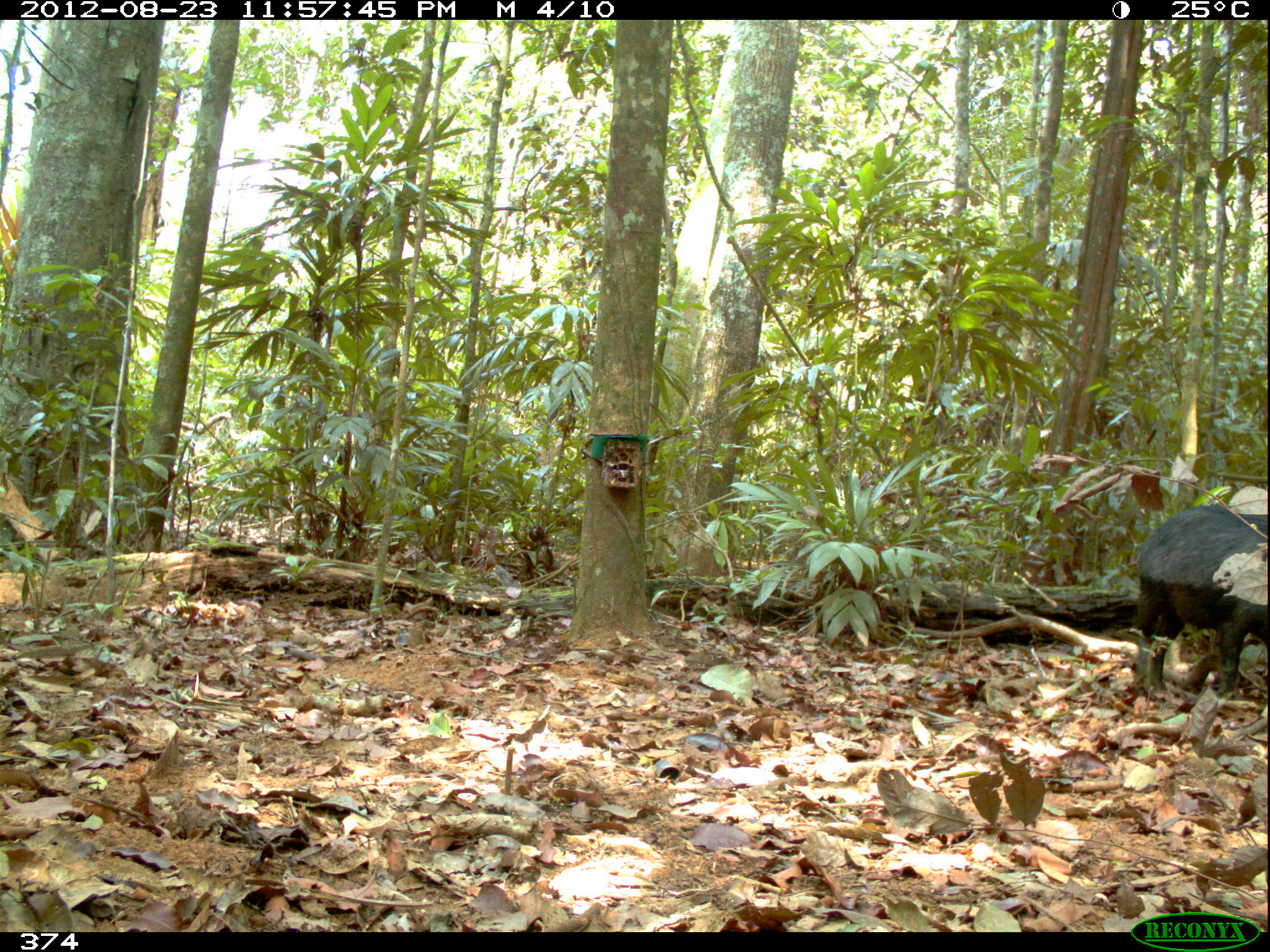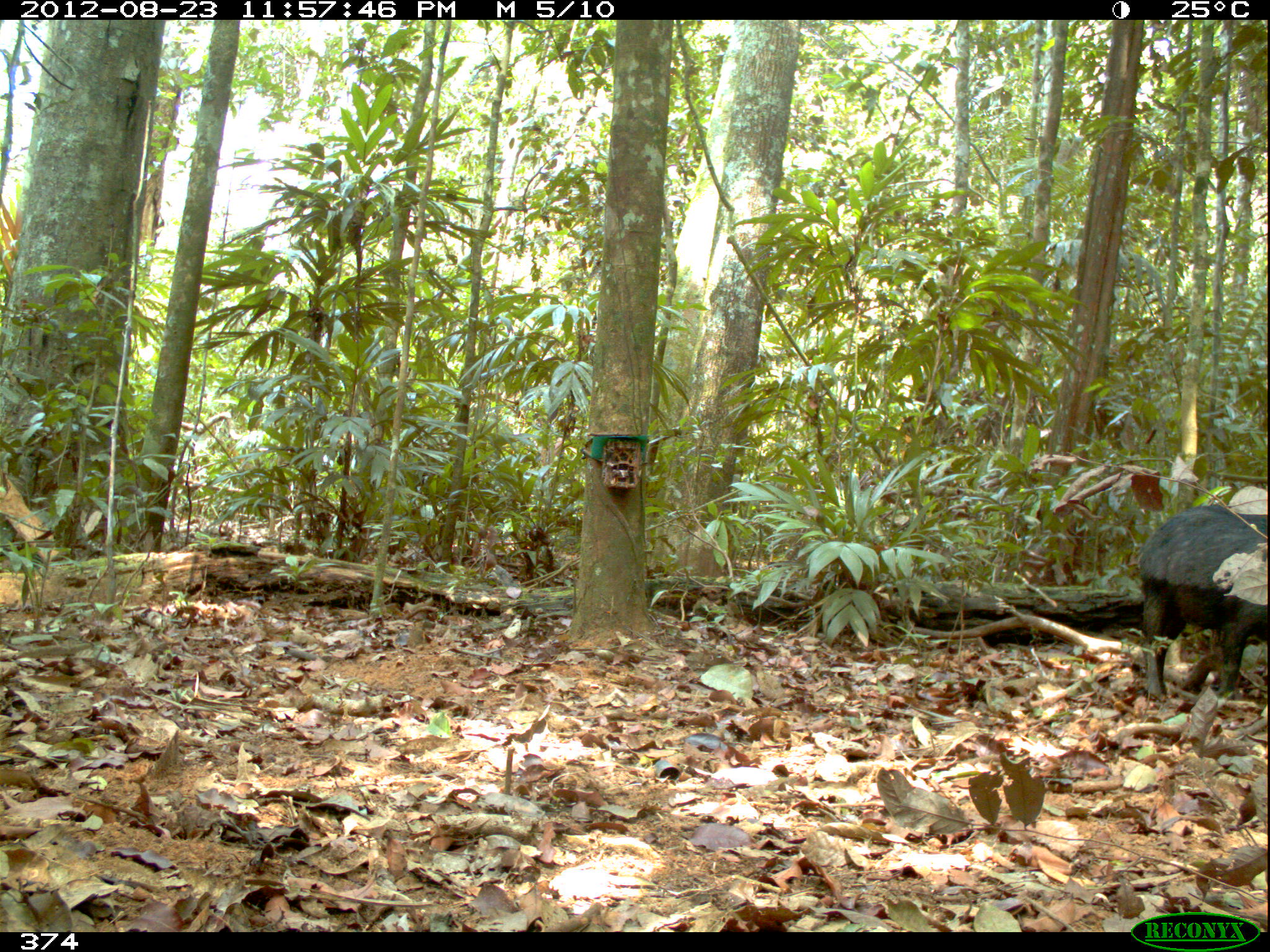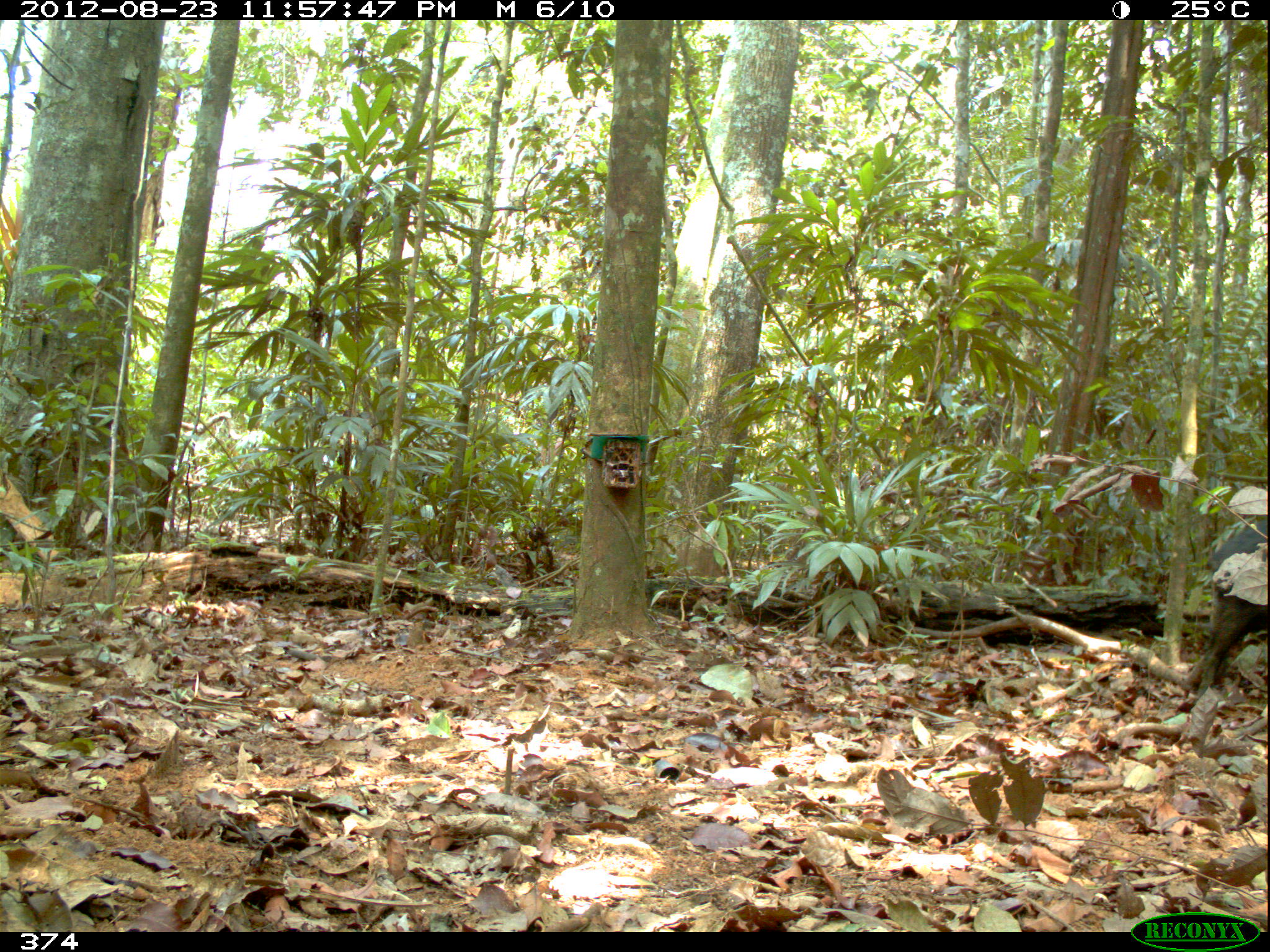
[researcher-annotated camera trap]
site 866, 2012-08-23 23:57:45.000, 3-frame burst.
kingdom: Animalia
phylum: Chordata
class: Mammalia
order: Artiodactyla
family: Tayassuidae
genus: Tayassu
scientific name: Tayassu pecari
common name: white-lipped peccary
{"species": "Tayassu pecari (white-lipped peccary)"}